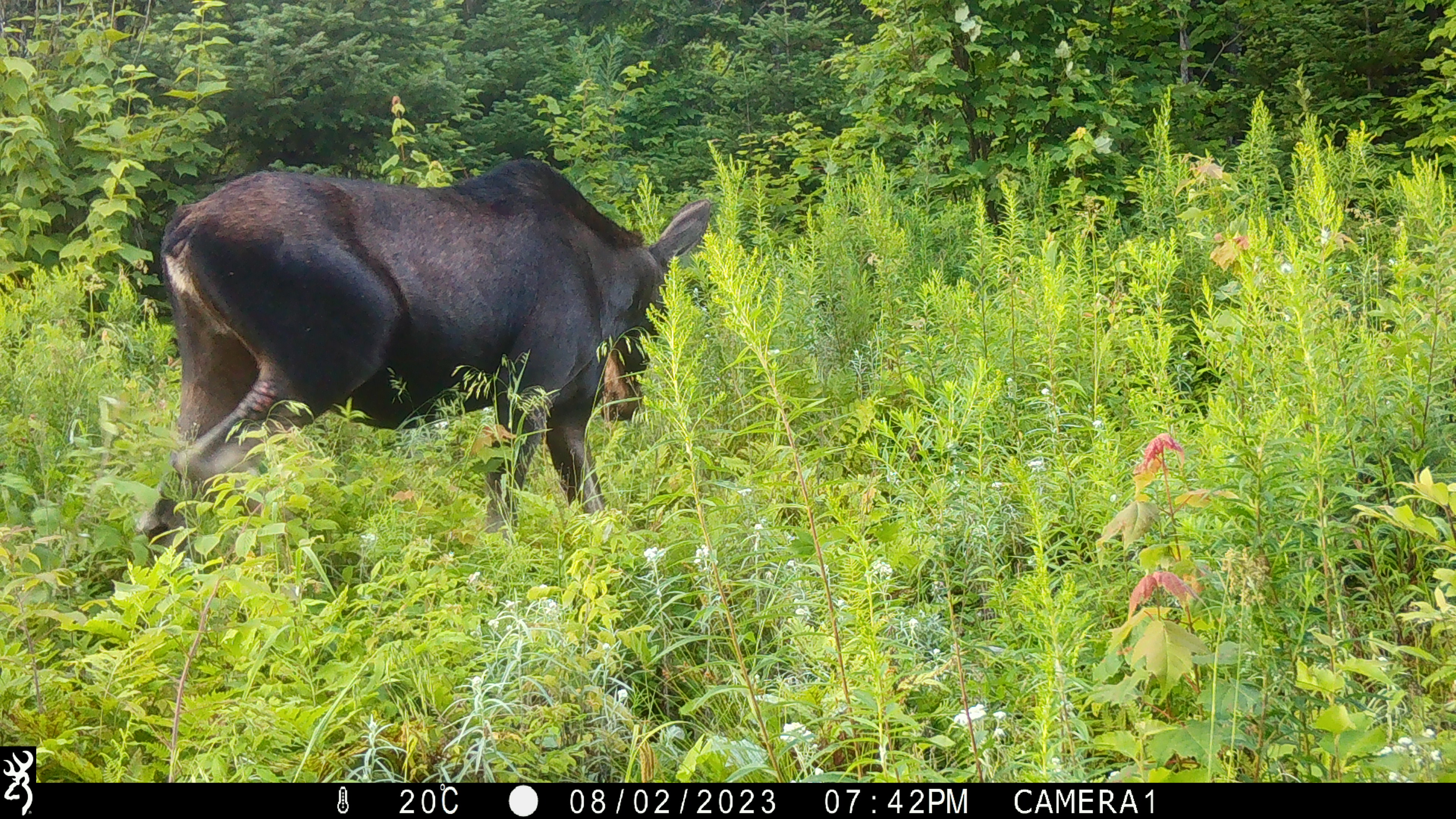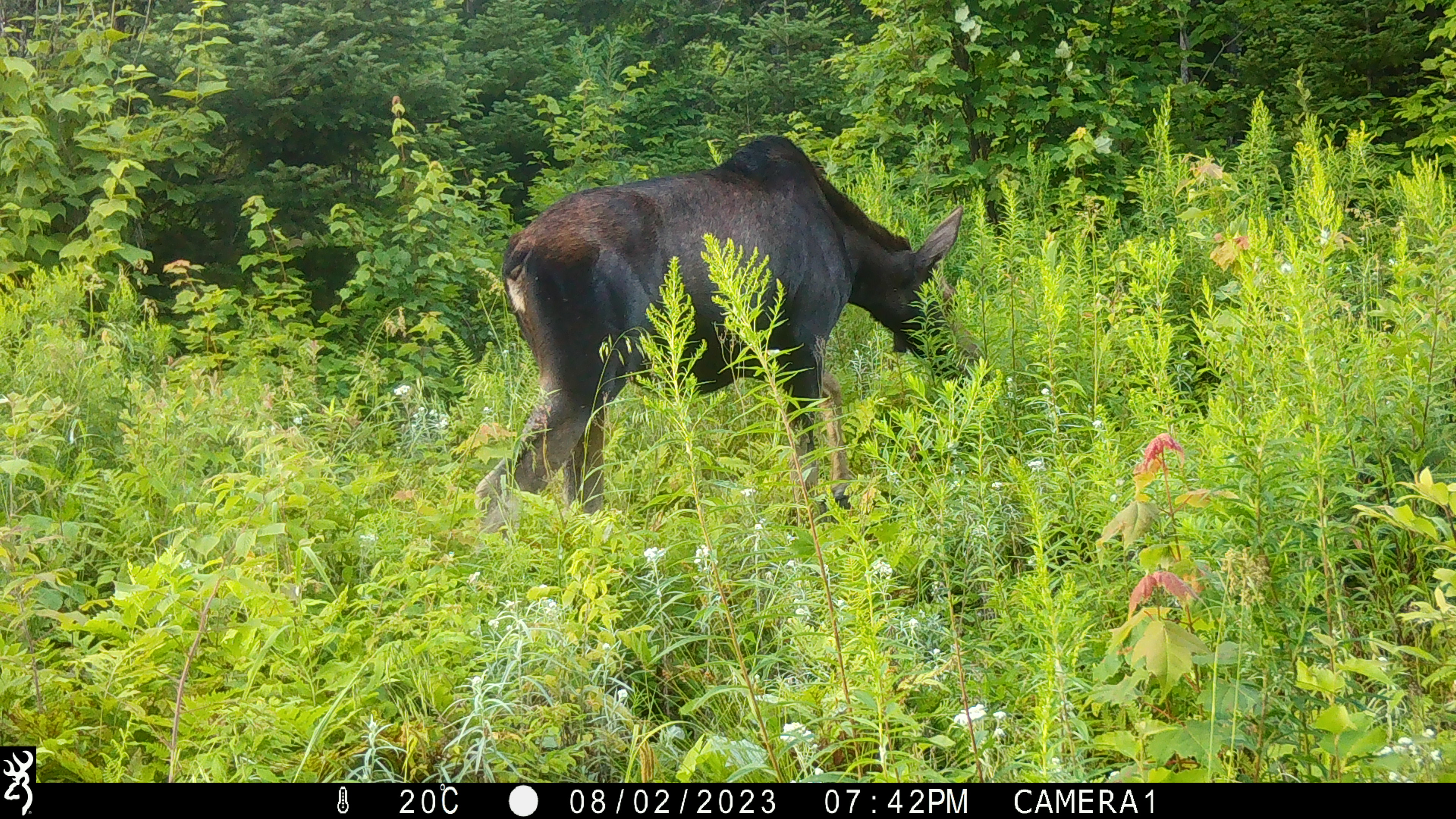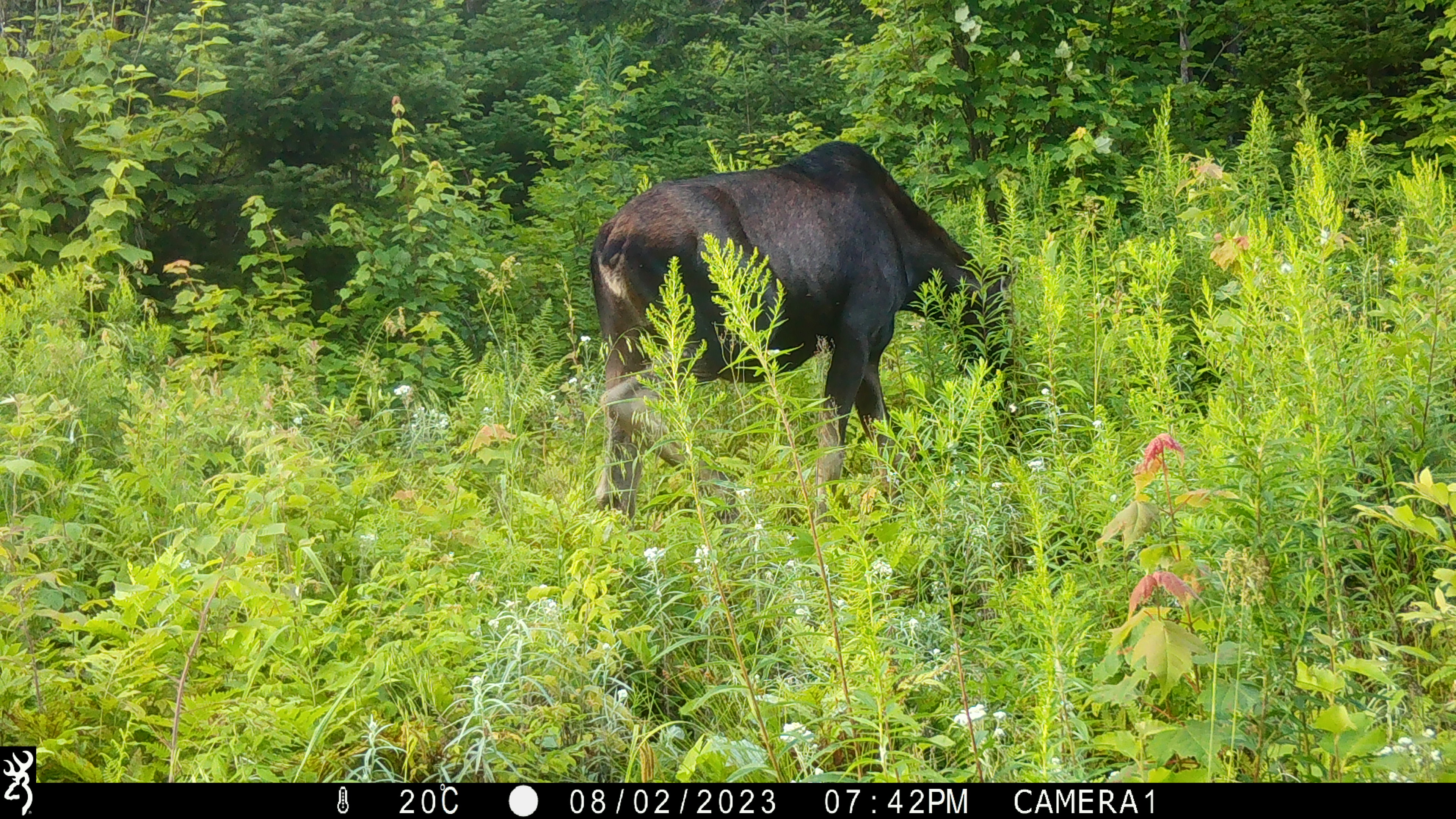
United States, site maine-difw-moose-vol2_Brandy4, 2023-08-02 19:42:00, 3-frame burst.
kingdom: Animalia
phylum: Chordata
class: Mammalia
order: Artiodactyla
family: Cervidae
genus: Alces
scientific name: Alces alces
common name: moose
Moose (Alces alces).